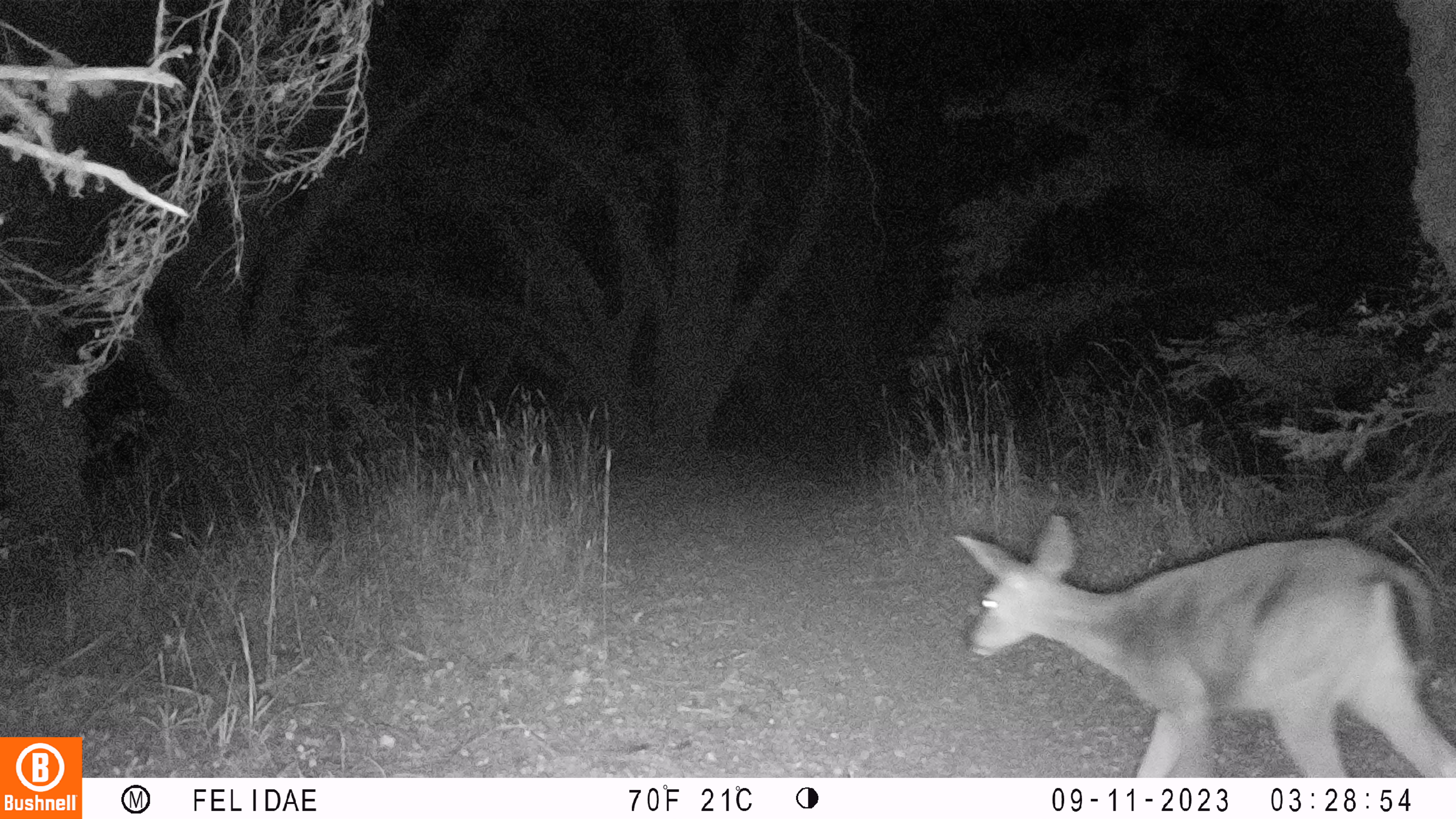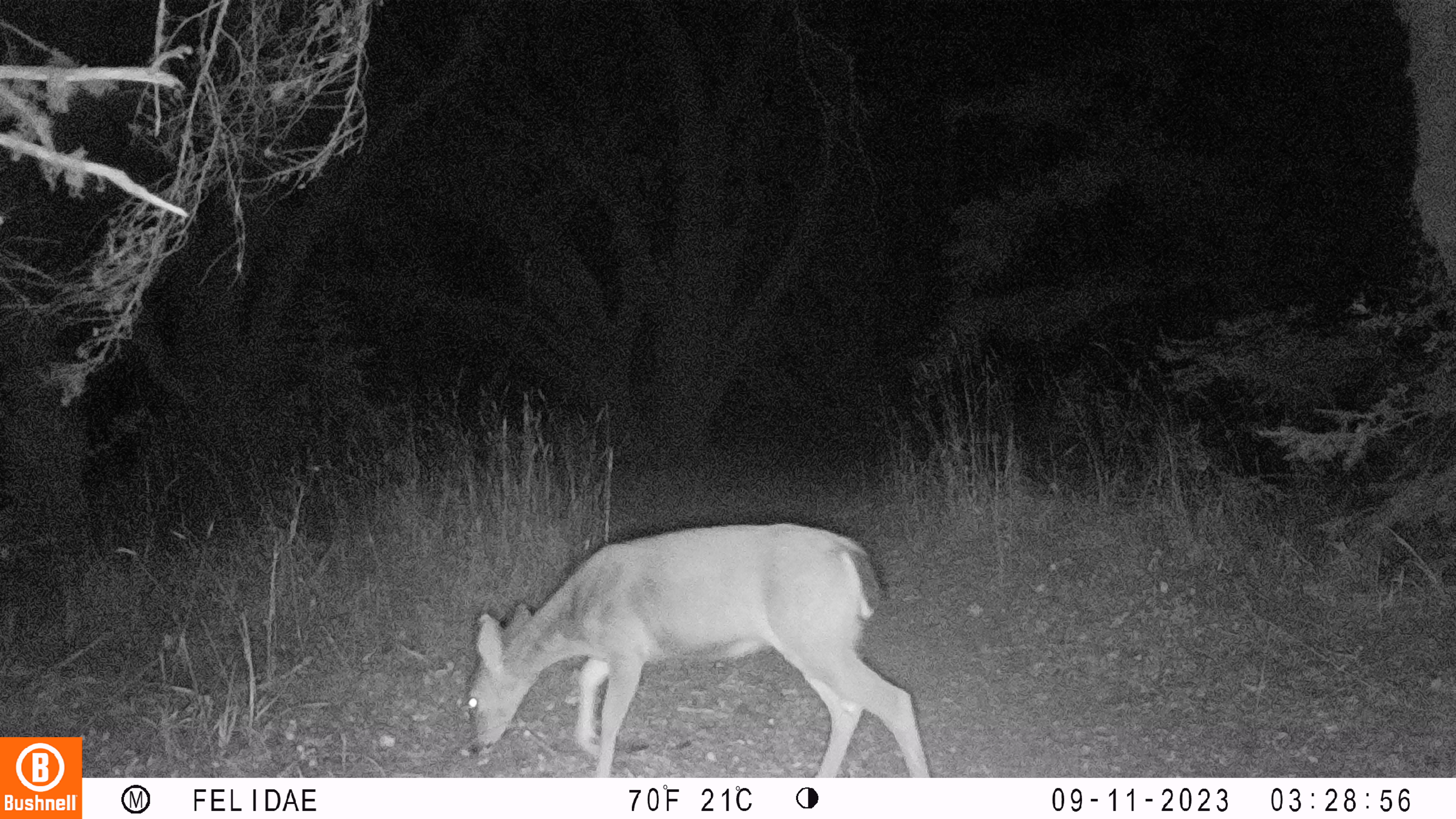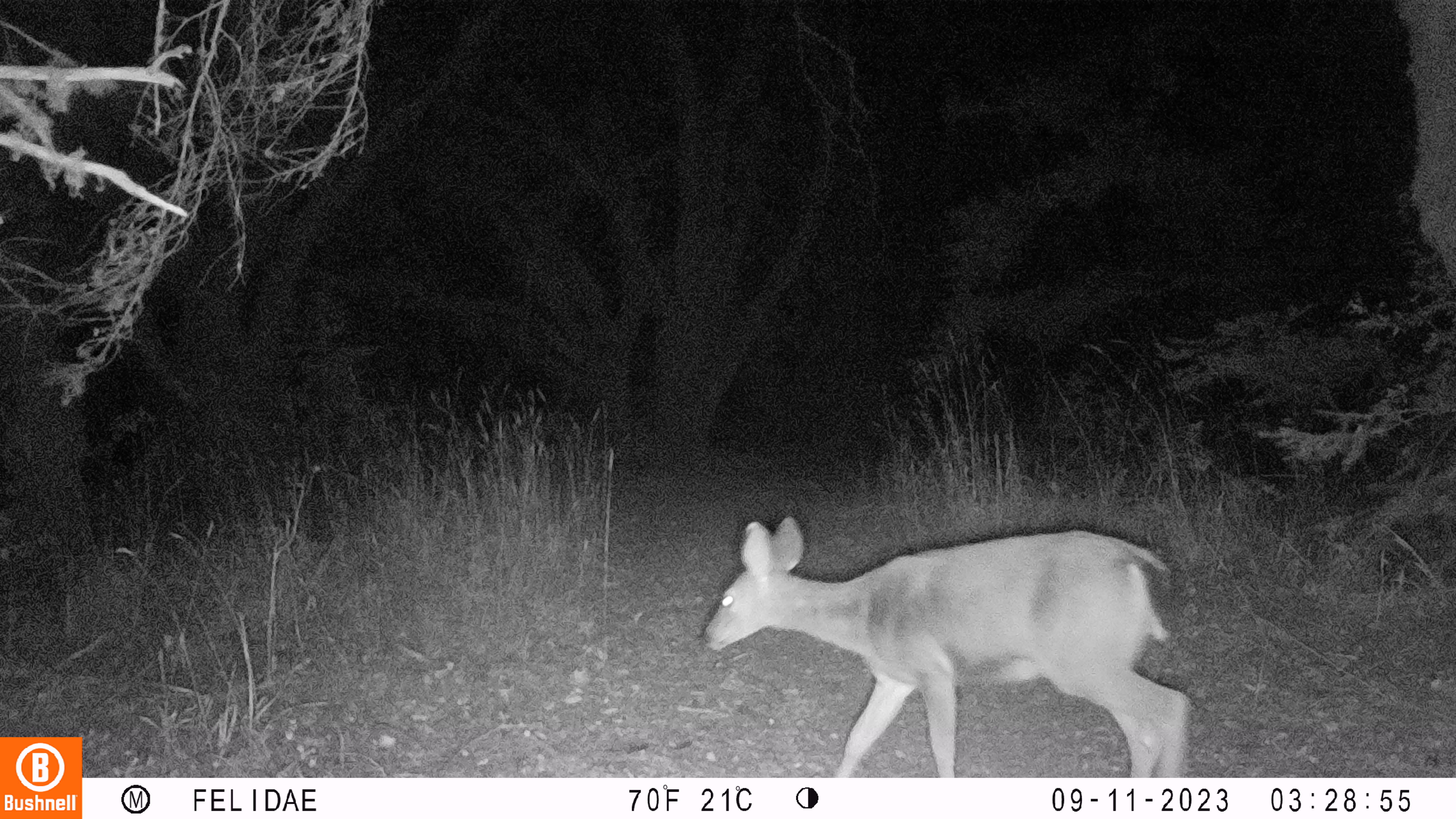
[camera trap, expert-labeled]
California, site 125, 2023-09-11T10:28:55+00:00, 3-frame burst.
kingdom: Animalia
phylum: Chordata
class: Mammalia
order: Artiodactyla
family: Cervidae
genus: Odocoileus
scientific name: Odocoileus hemionus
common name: mule deer